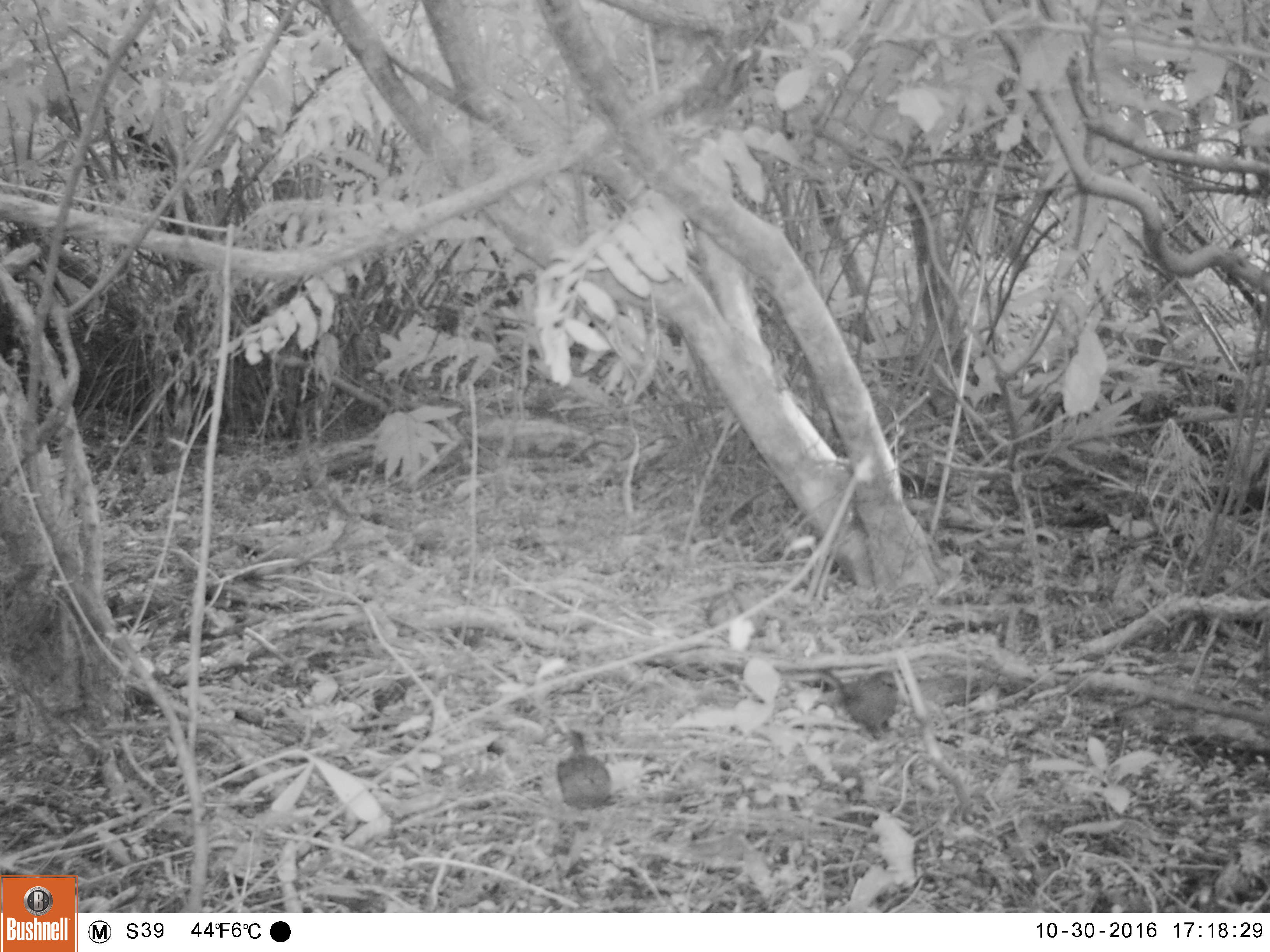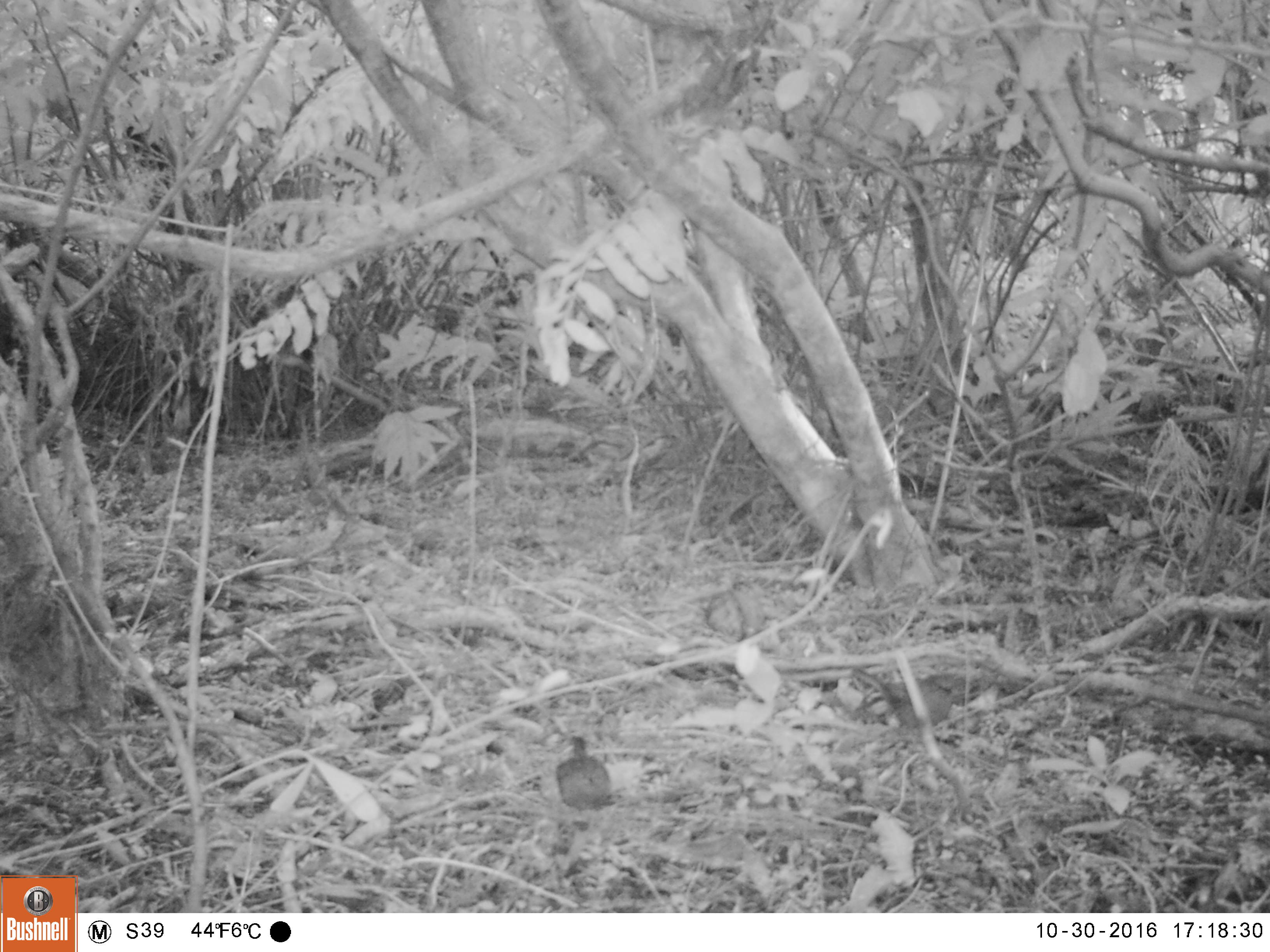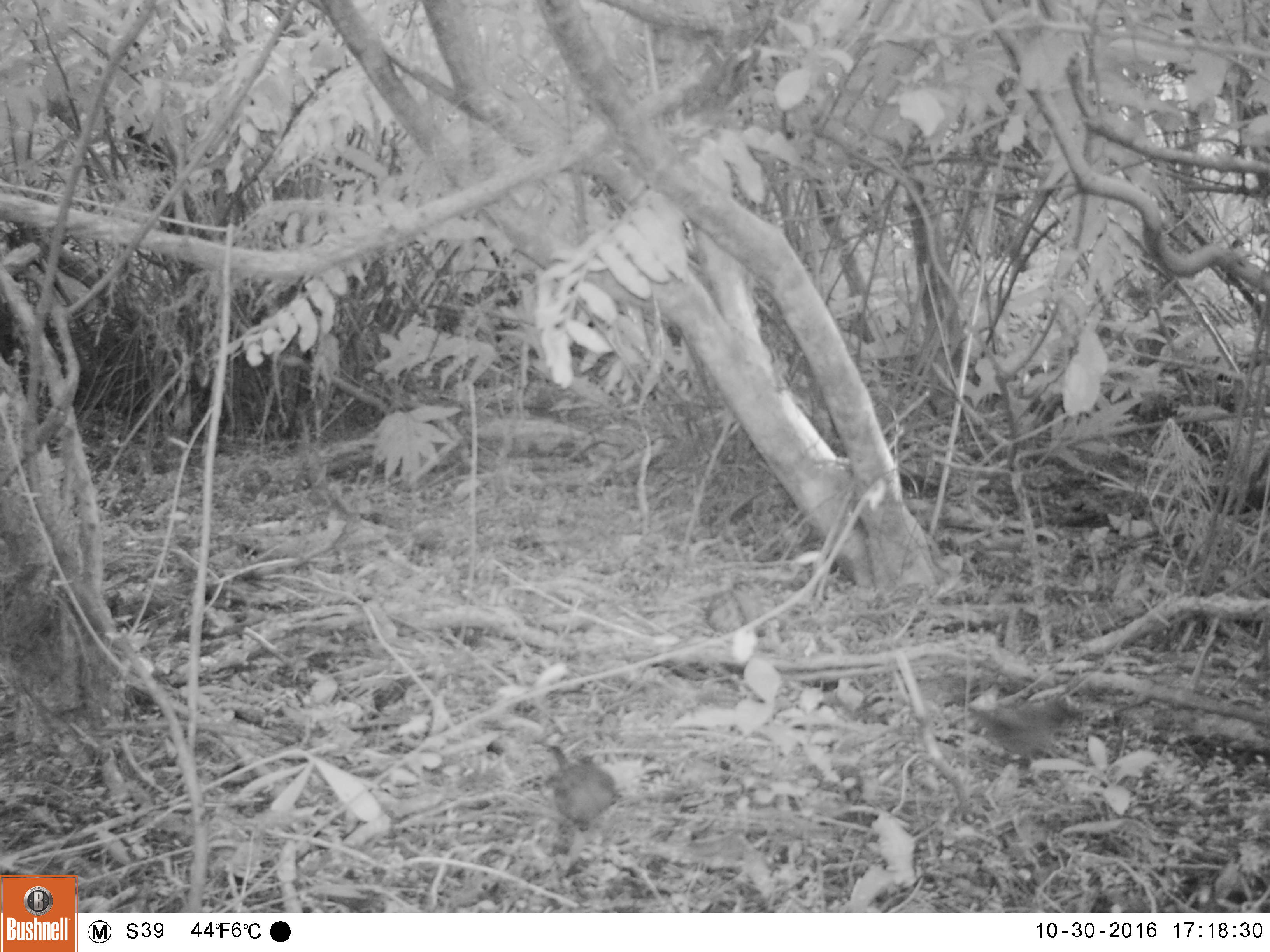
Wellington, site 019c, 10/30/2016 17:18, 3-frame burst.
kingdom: Animalia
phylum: Chordata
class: Aves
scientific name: Aves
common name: bird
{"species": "bird (Aves)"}